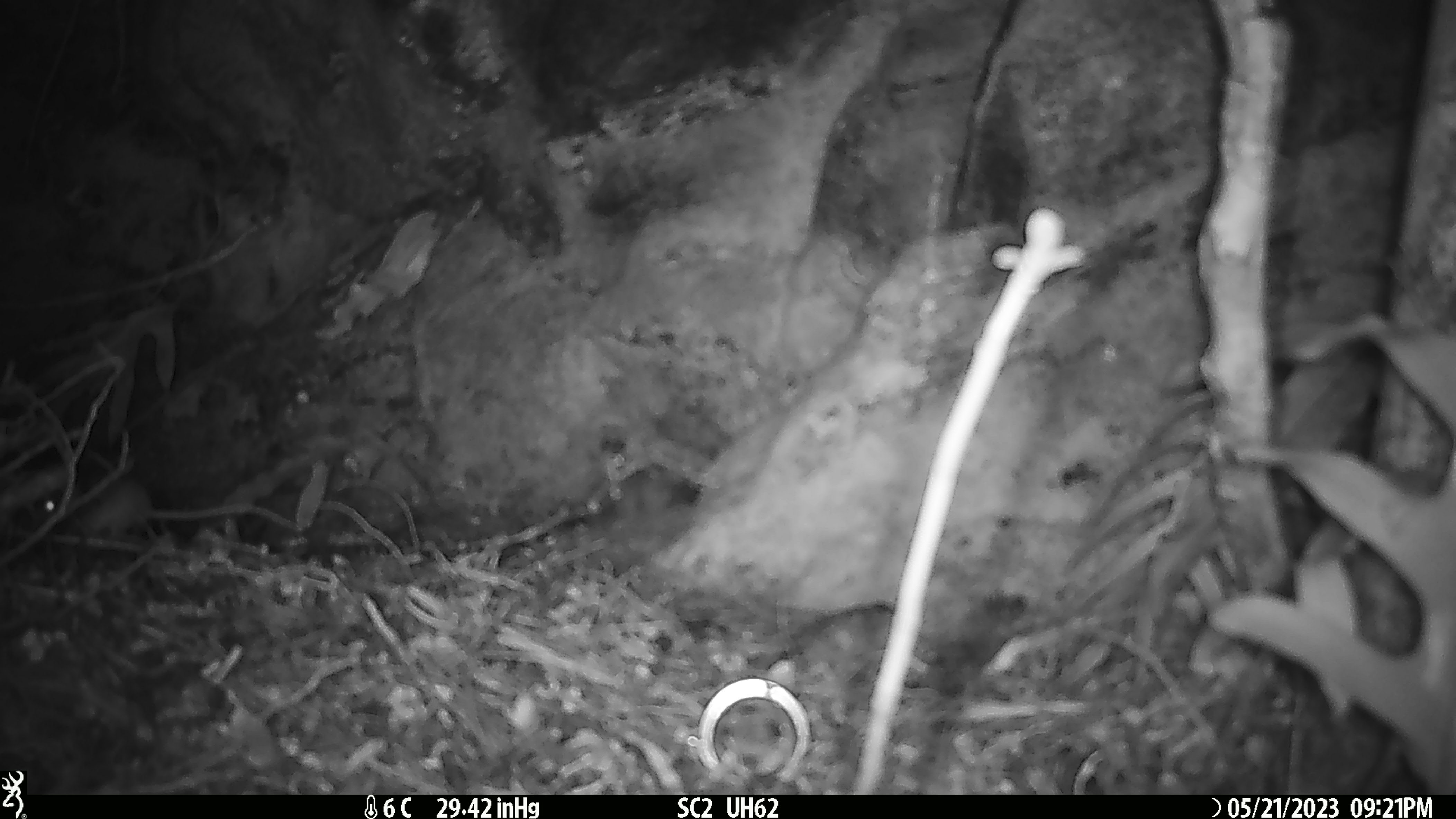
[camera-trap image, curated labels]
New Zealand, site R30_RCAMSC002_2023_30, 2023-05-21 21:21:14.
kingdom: Animalia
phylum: Chordata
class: Mammalia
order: Rodentia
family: Muridae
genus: Mus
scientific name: Mus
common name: mouse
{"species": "mouse (Mus)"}